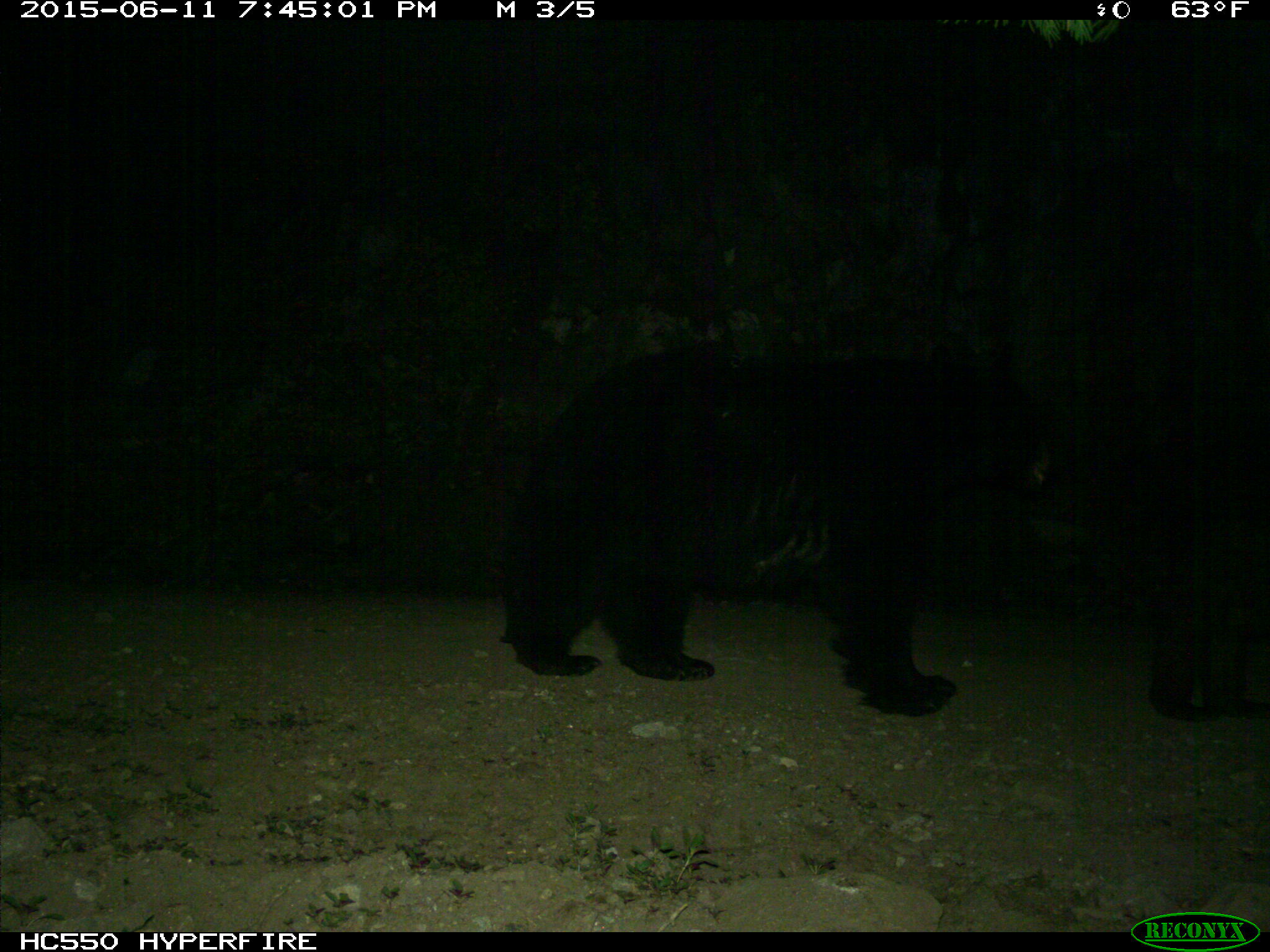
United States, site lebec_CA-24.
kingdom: Animalia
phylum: Chordata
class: Mammalia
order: Carnivora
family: Ursidae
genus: Ursus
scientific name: Ursus americanus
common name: american black bear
Ursus americanus (american black bear).